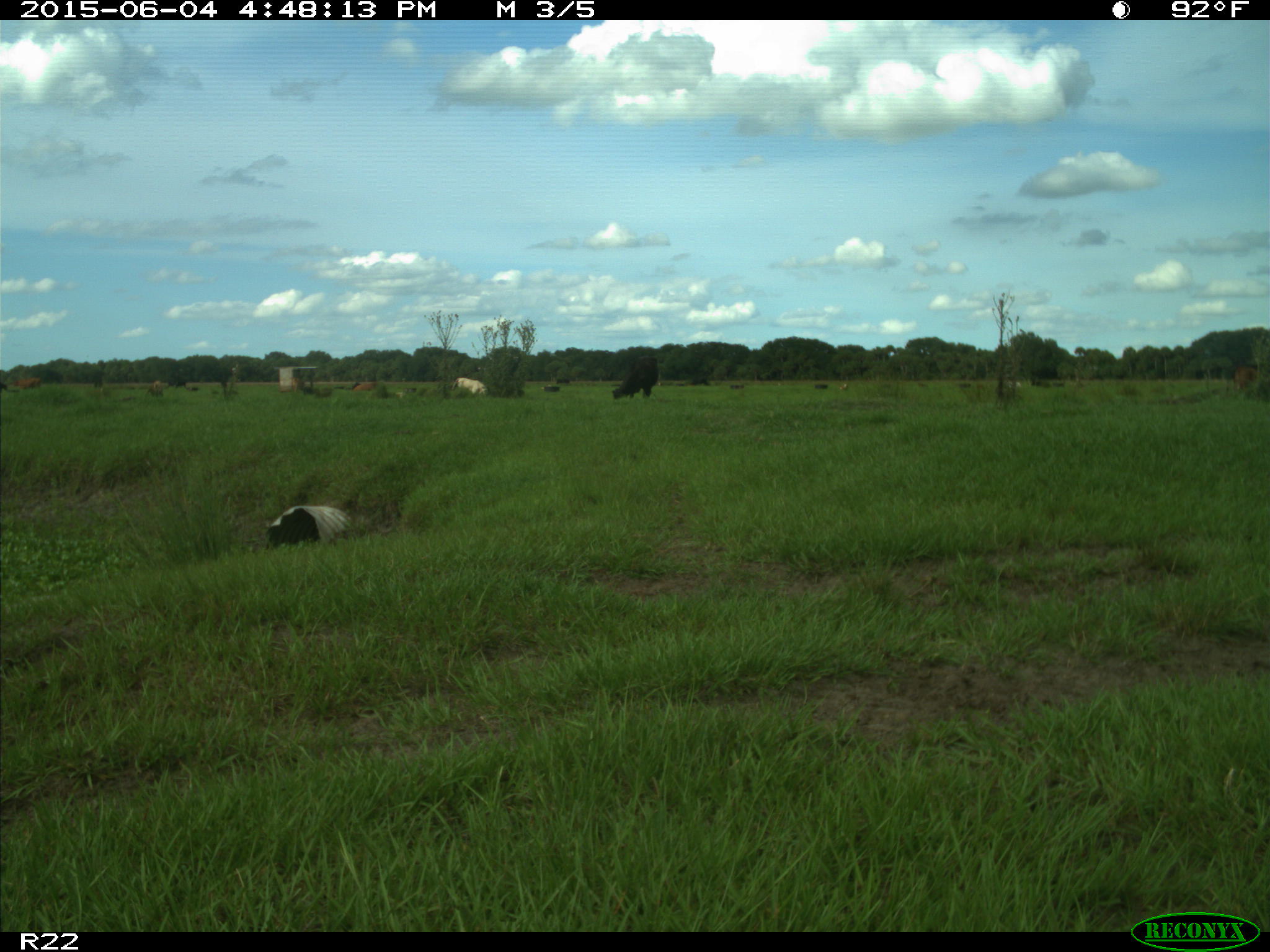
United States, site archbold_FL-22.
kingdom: Animalia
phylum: Chordata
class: Mammalia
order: Artiodactyla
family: Bovidae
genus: Bos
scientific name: Bos taurus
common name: domestic cow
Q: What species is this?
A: Bos taurus (domestic cow).